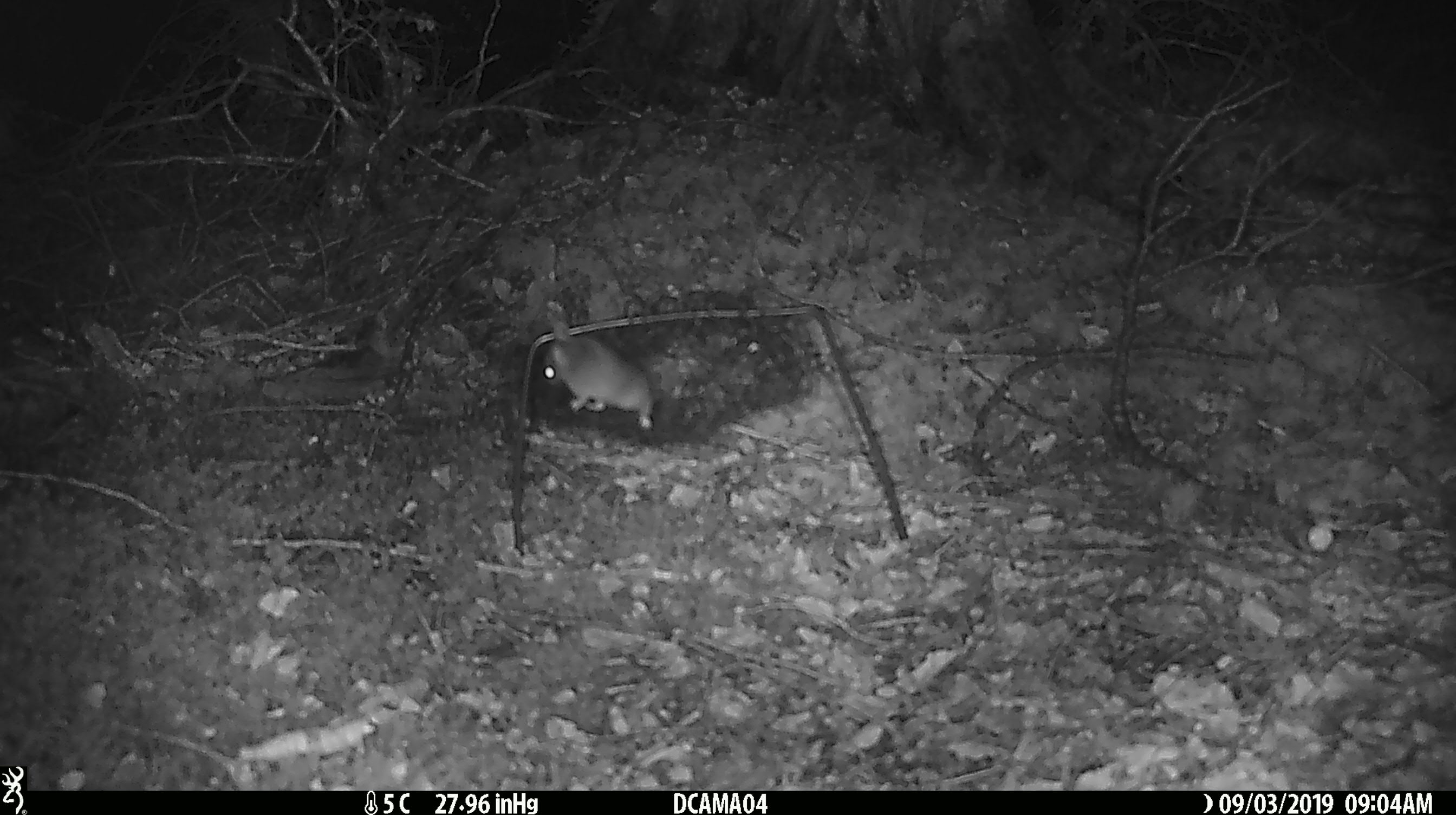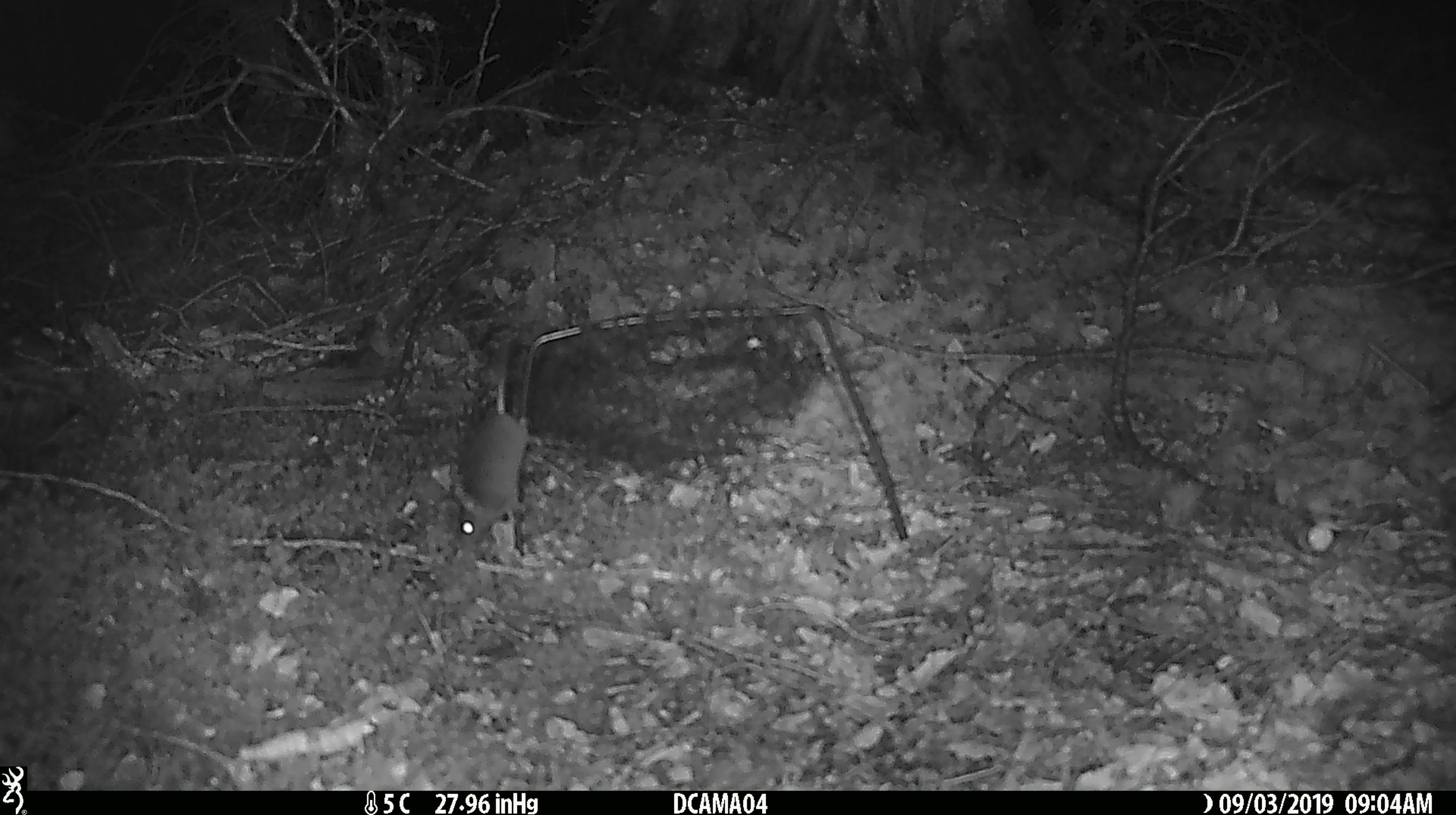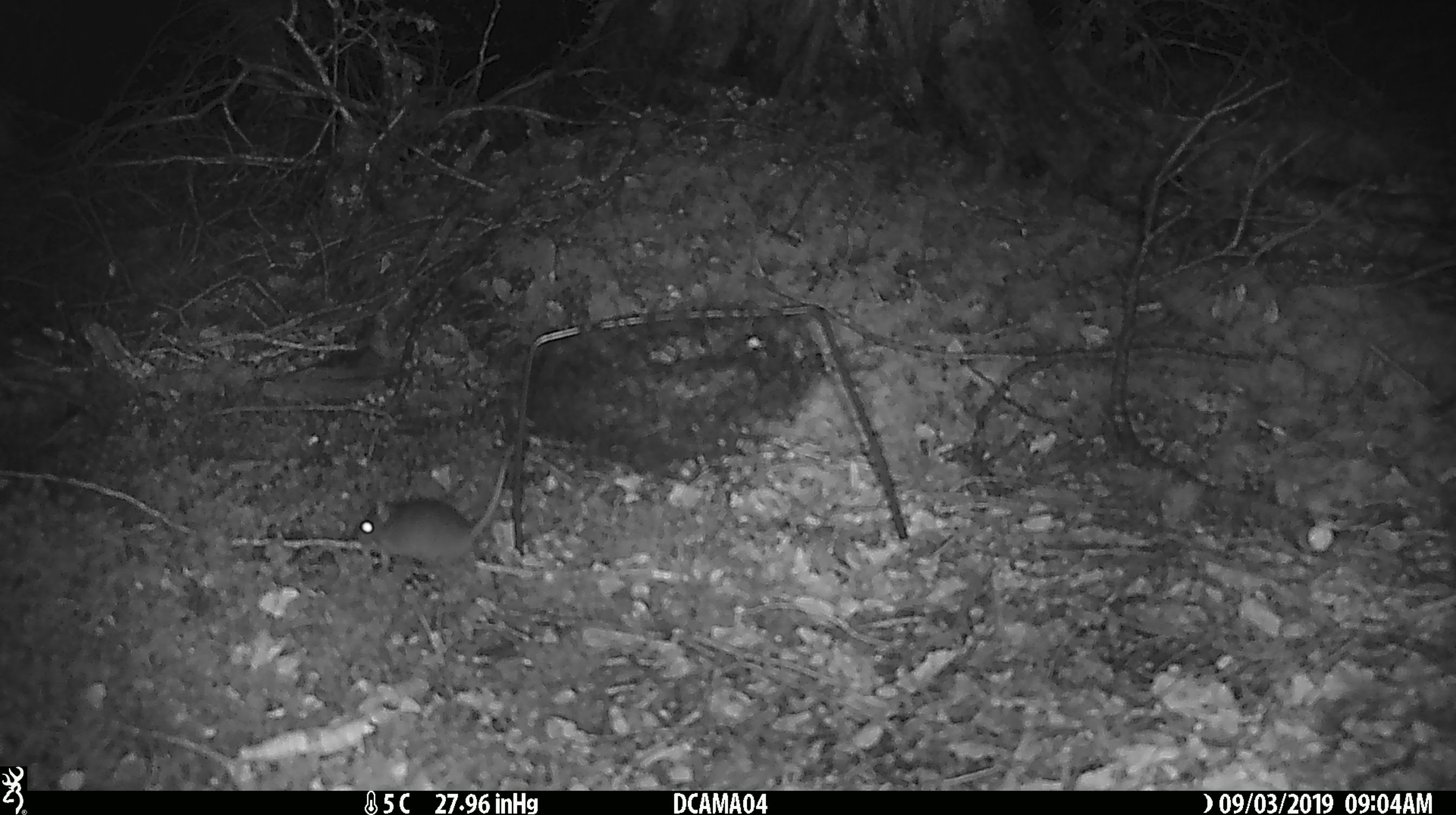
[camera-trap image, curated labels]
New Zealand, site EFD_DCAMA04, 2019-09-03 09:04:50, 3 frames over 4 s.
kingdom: Animalia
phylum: Chordata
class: Mammalia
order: Rodentia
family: Muridae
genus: Mus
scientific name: Mus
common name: mouse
Mouse (Mus).